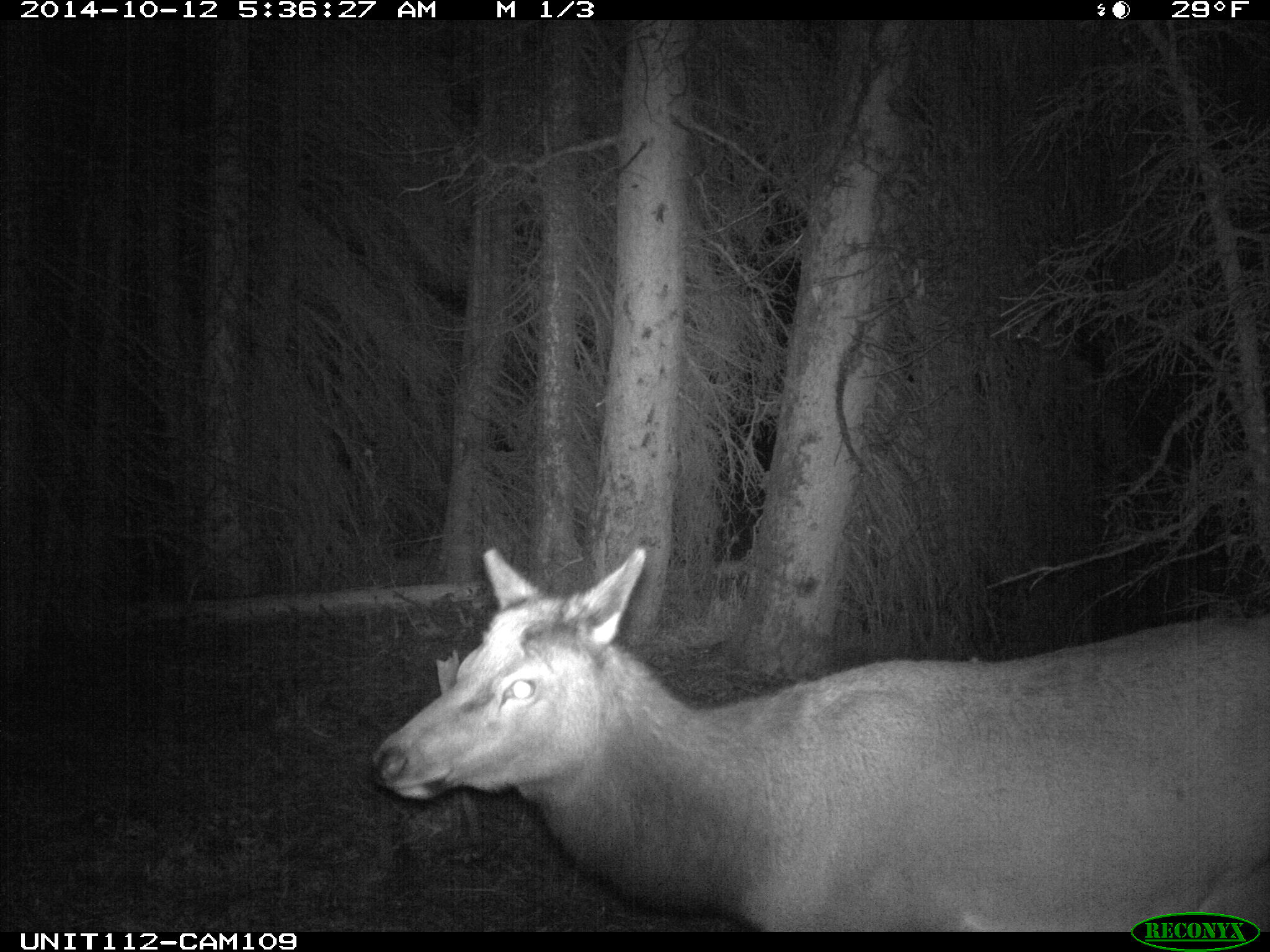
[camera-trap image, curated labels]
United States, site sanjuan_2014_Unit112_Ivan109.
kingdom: Animalia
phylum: Chordata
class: Mammalia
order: Artiodactyla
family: Cervidae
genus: Cervus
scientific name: Cervus elaphus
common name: red deer